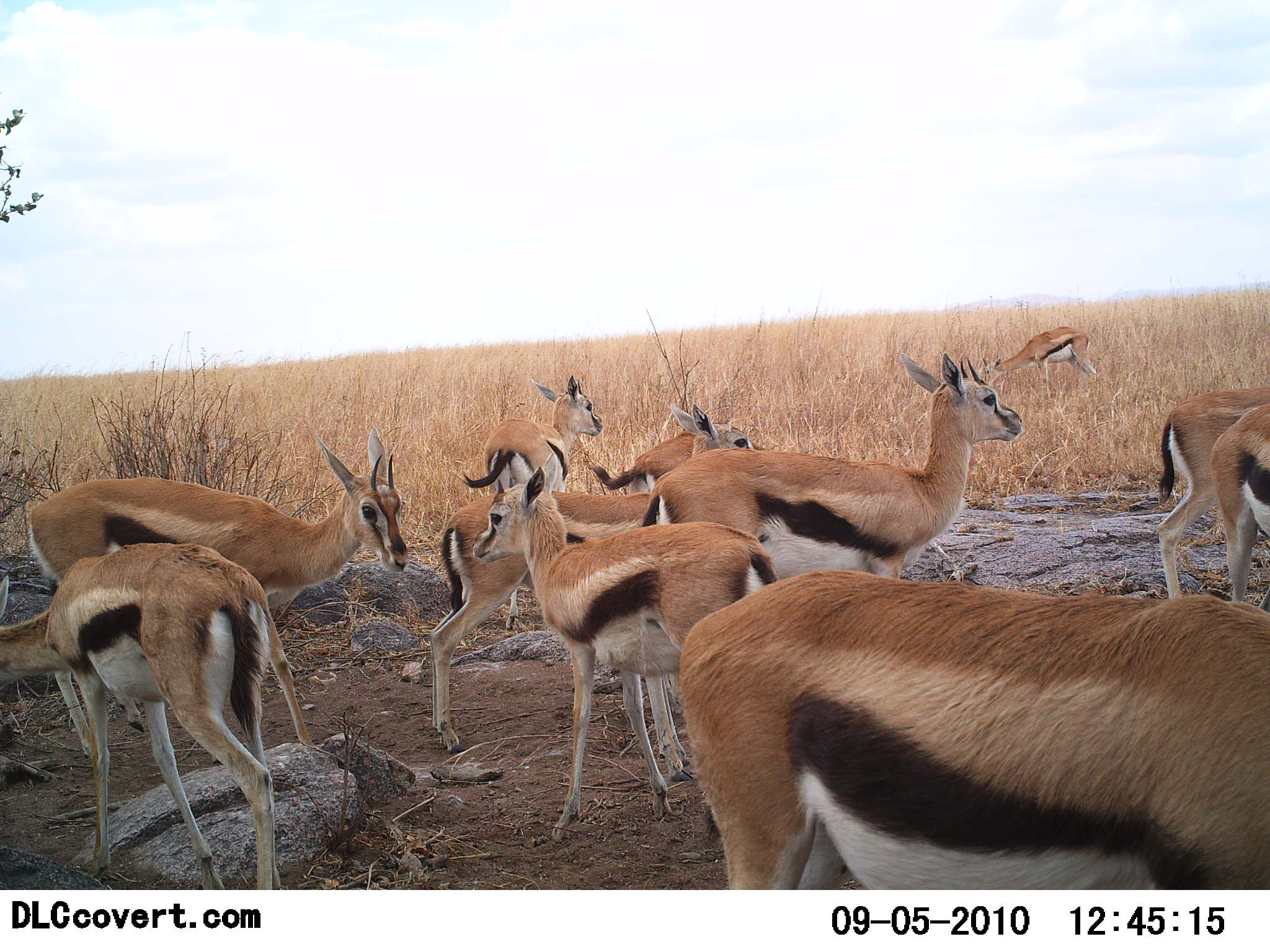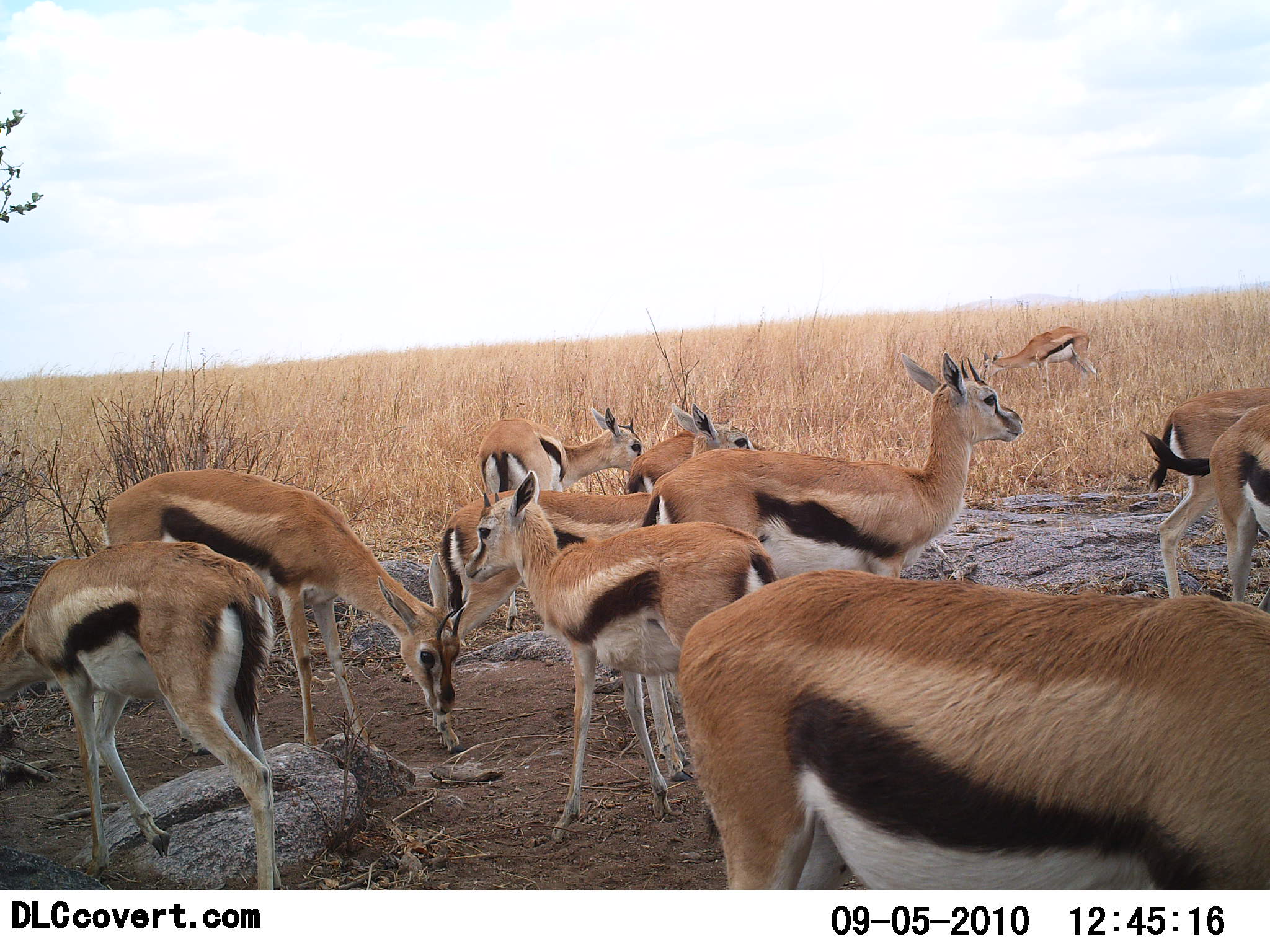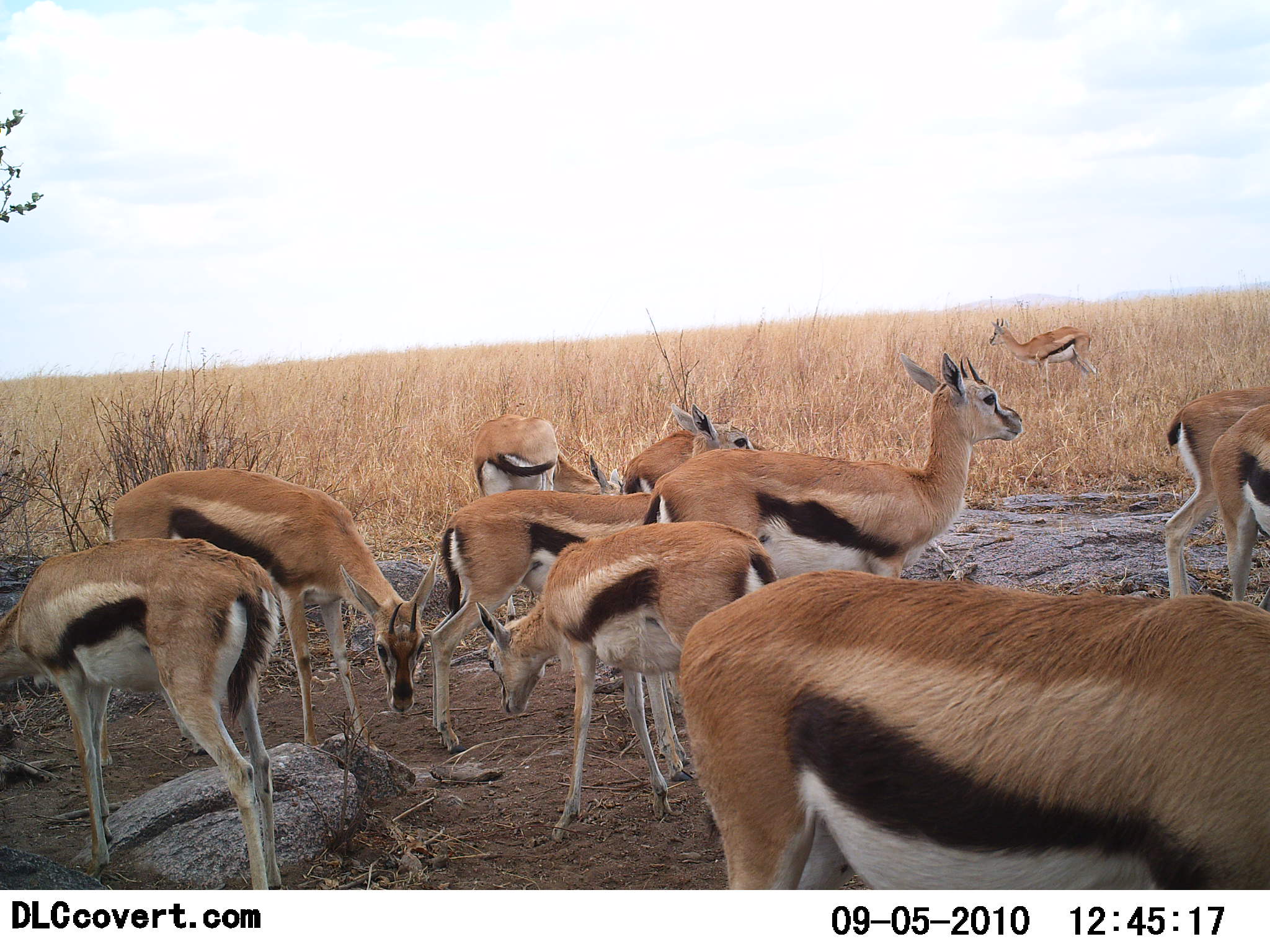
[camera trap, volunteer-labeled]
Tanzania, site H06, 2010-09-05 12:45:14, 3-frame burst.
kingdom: Animalia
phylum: Chordata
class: Mammalia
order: Artiodactyla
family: Bovidae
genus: Eudorcas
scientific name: Eudorcas thomsonii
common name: thomson's gazelle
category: gazellethomsons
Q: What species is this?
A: Gazellethomsons (thomson's gazelle) (Eudorcas thomsonii).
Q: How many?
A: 11-50.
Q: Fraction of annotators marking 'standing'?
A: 79%.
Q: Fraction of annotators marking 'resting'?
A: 14%.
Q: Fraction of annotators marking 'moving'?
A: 7%.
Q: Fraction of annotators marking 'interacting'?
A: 7%.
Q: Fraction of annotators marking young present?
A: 29%.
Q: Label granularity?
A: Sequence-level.